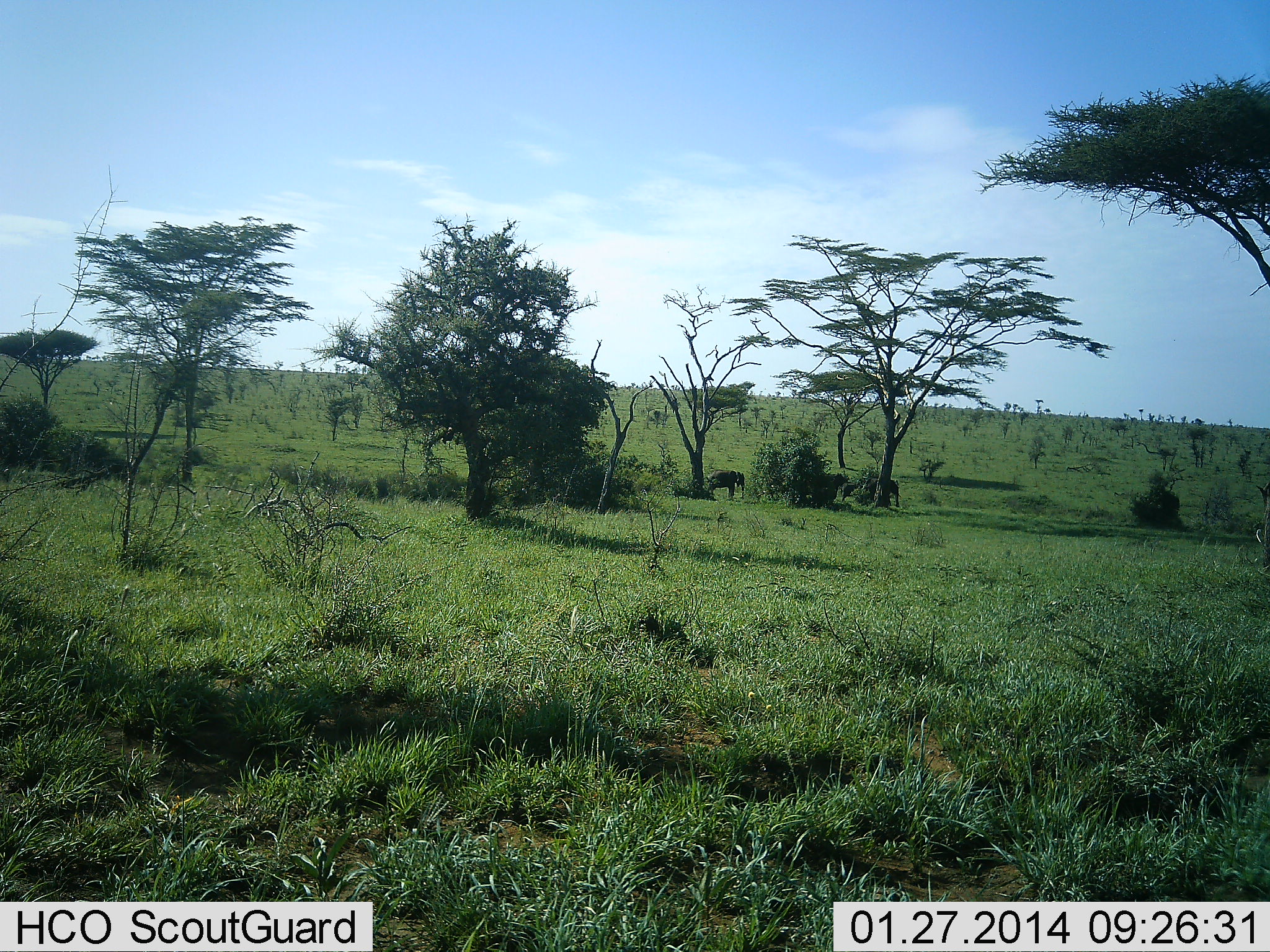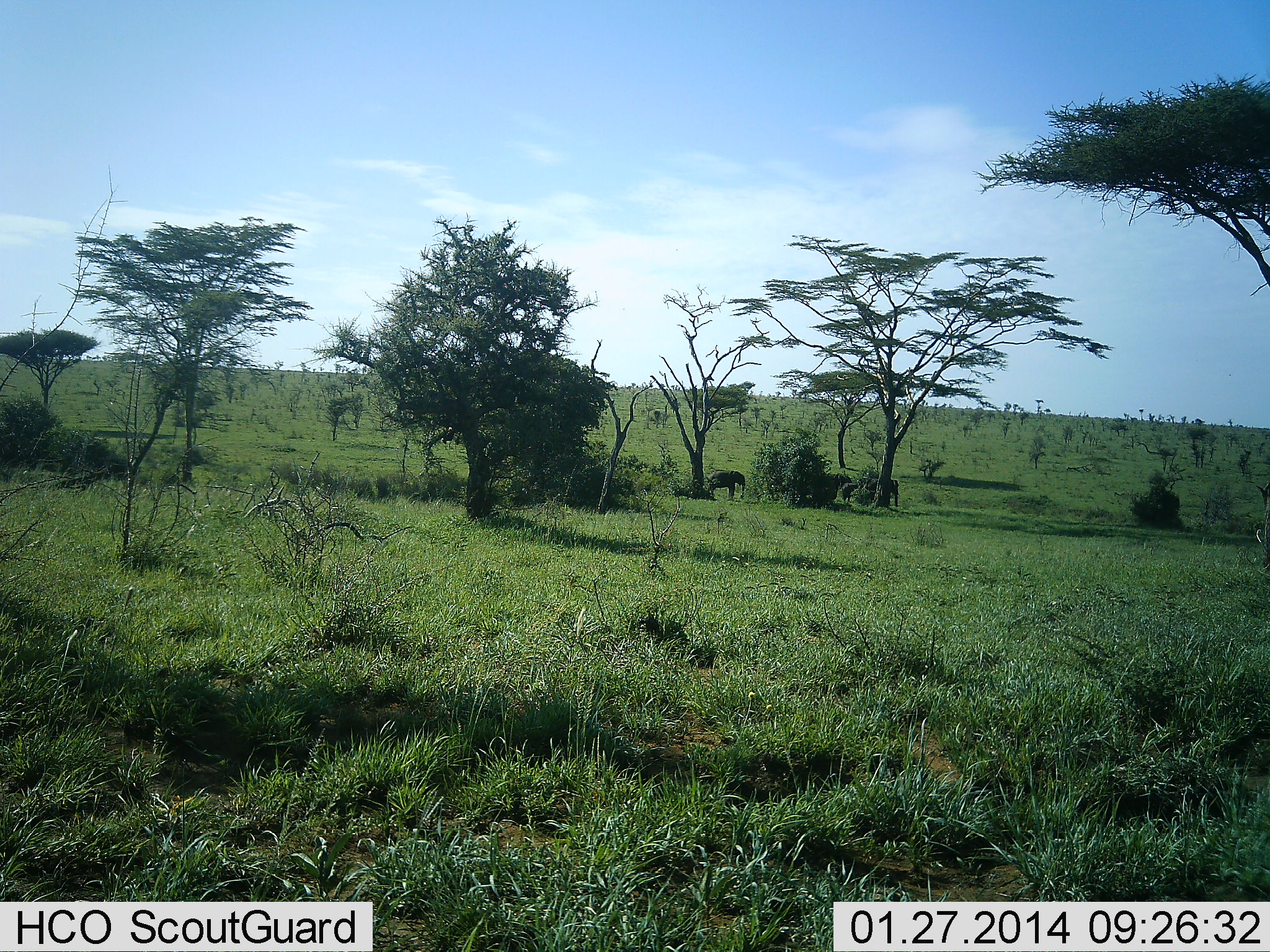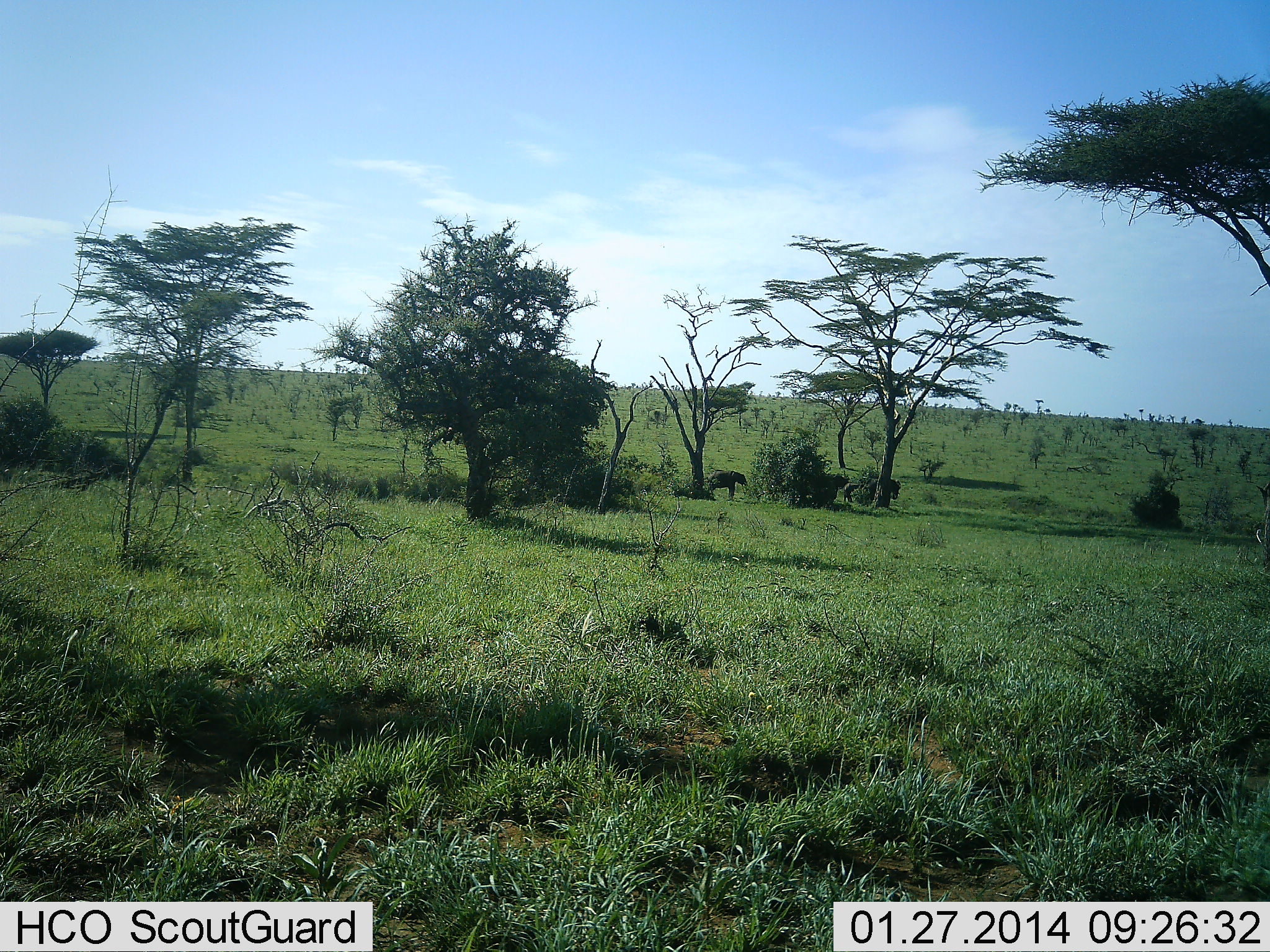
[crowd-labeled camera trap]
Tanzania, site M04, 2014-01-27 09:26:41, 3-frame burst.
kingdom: Animalia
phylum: Chordata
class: Mammalia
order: Proboscidea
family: Elephantidae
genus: Loxodonta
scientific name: Loxodonta africana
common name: african bush elephant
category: elephant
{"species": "elephant (african bush elephant) (Loxodonta africana)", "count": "3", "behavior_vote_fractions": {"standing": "60%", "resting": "10%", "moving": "20%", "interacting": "0%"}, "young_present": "10%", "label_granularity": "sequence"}